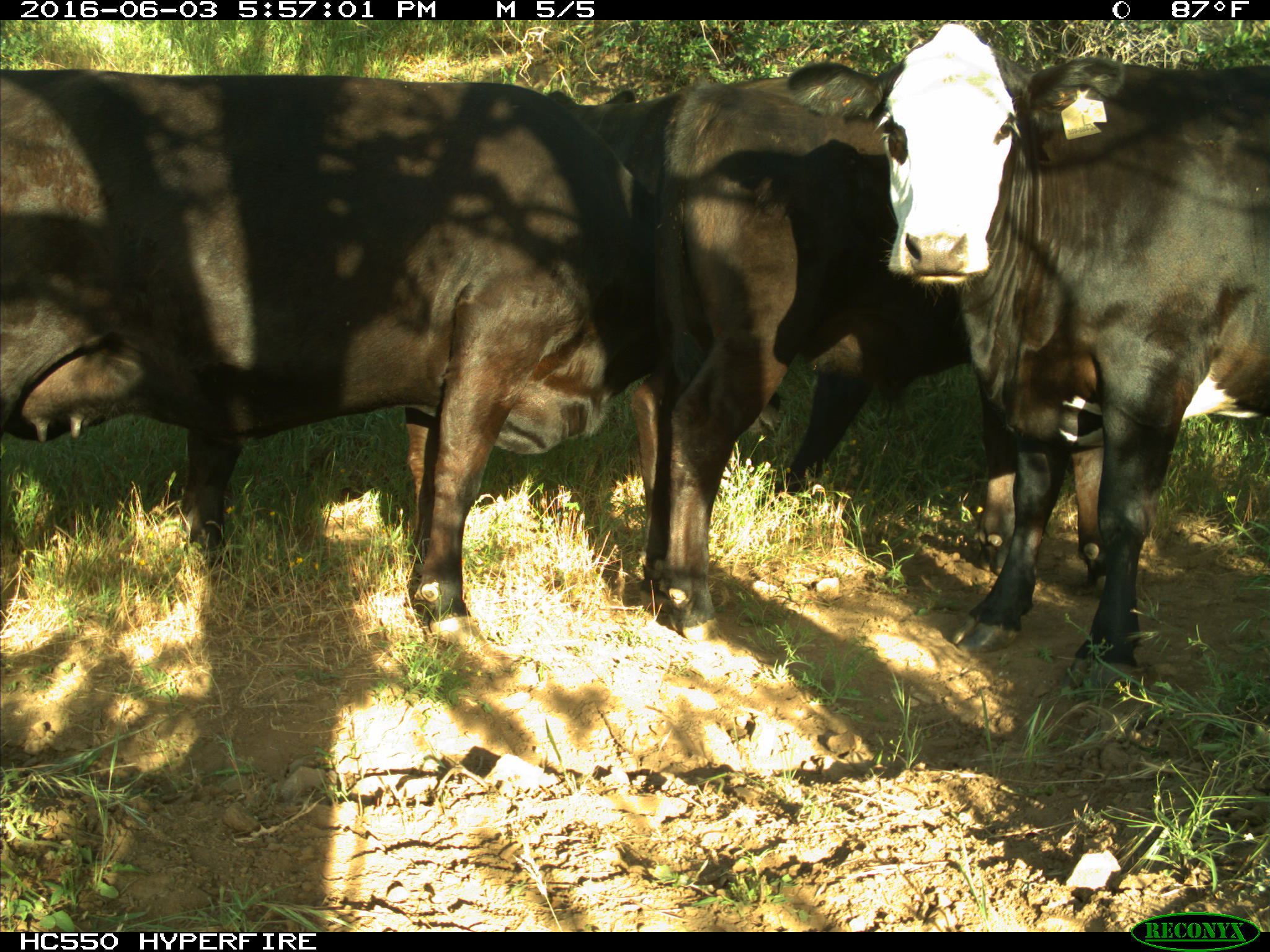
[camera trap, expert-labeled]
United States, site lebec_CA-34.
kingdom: Animalia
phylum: Chordata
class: Mammalia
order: Artiodactyla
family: Bovidae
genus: Bos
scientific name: Bos taurus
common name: domestic cow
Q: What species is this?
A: Bos taurus (domestic cow).